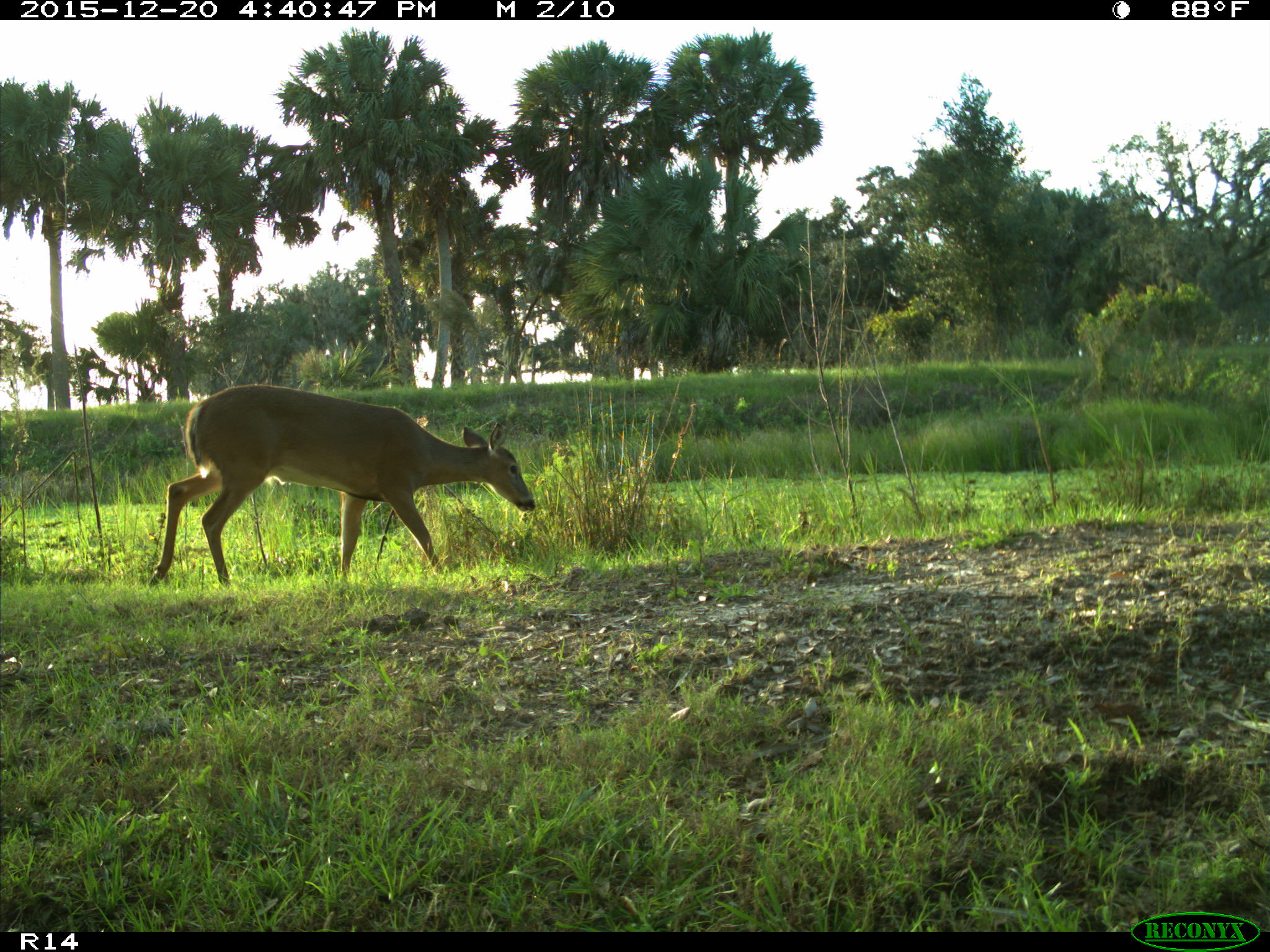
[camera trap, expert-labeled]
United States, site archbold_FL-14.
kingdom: Animalia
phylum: Chordata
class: Mammalia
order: Artiodactyla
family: Cervidae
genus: Odocoileus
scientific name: Odocoileus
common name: deer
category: unidentified deer